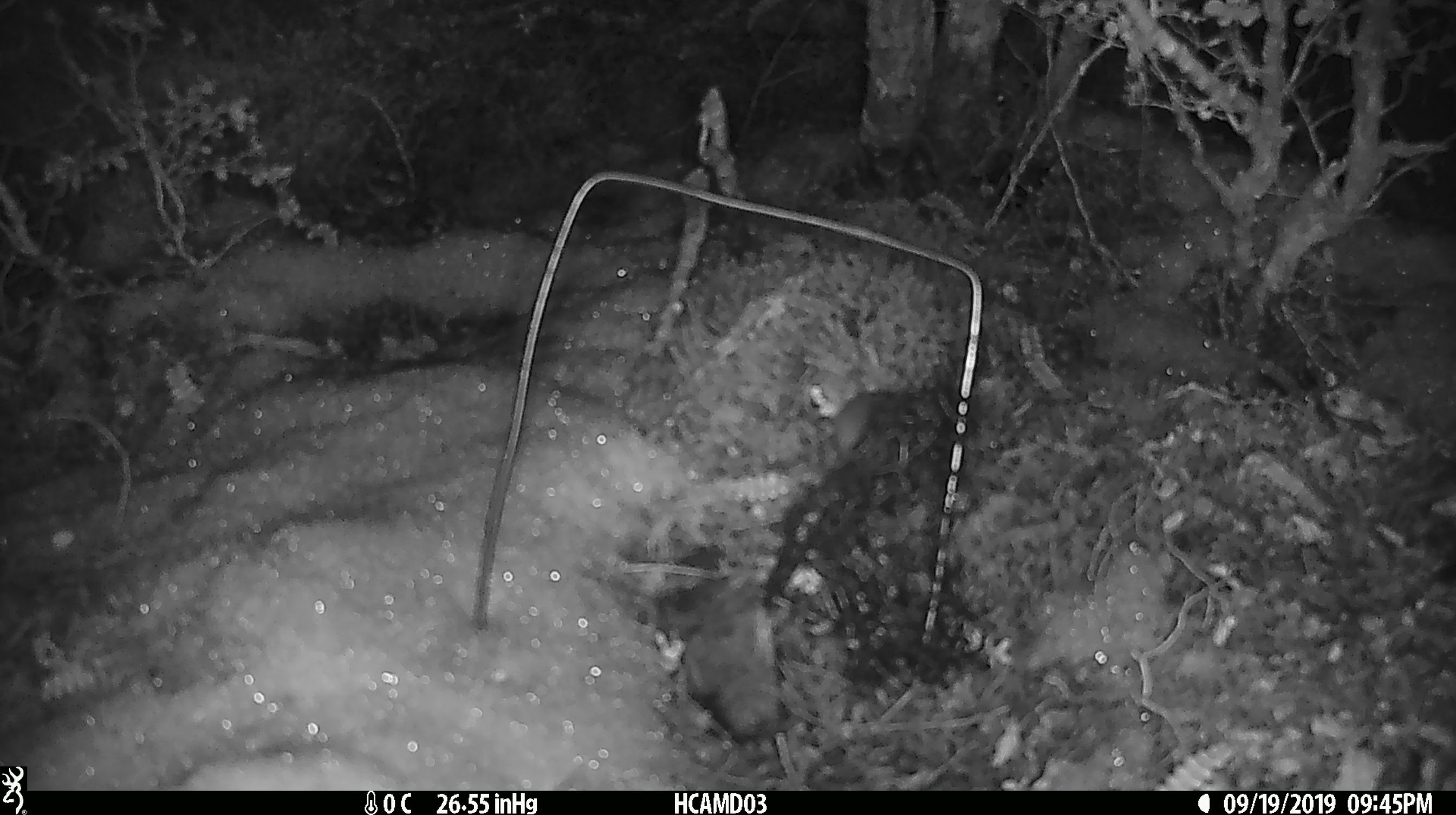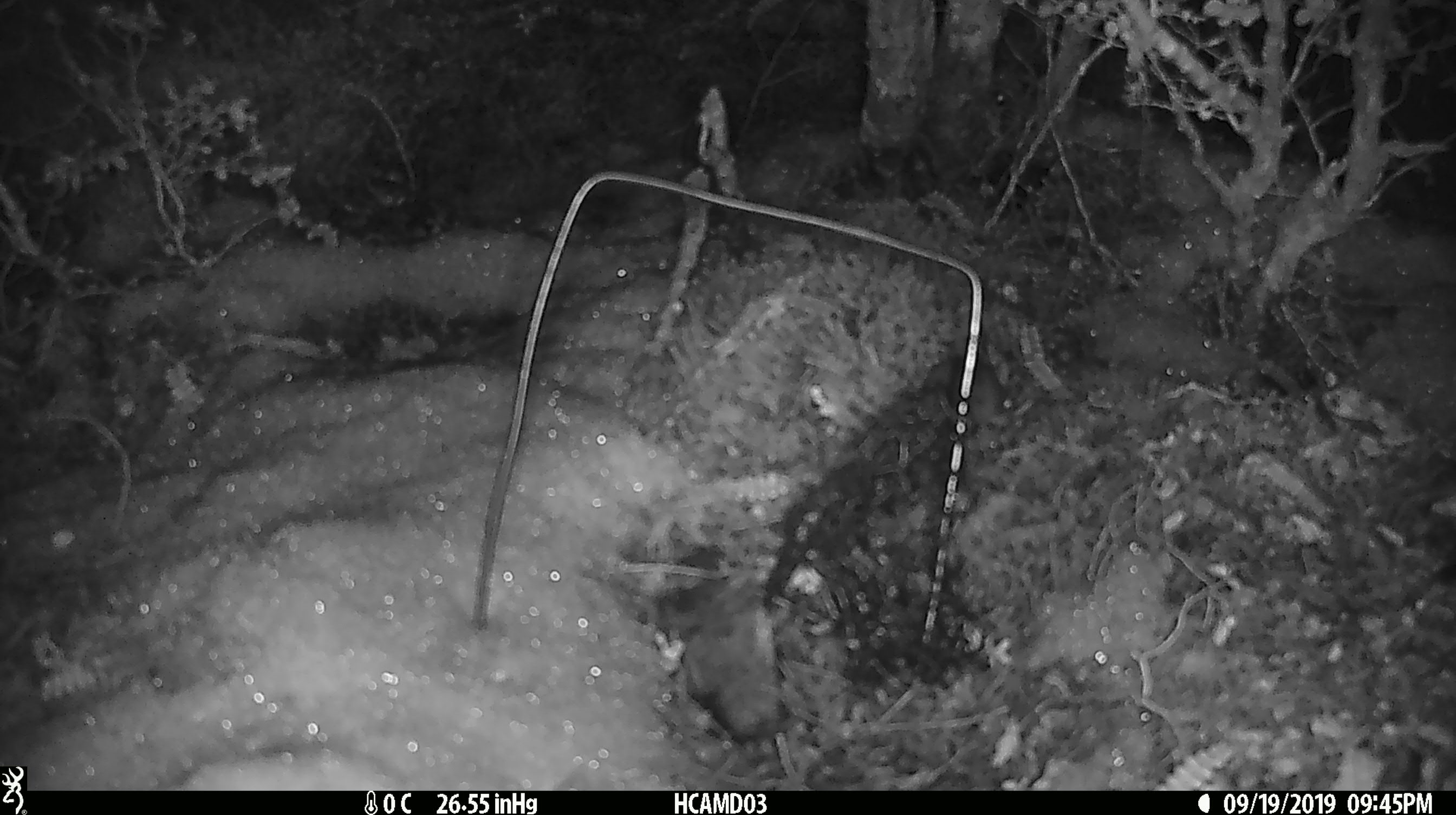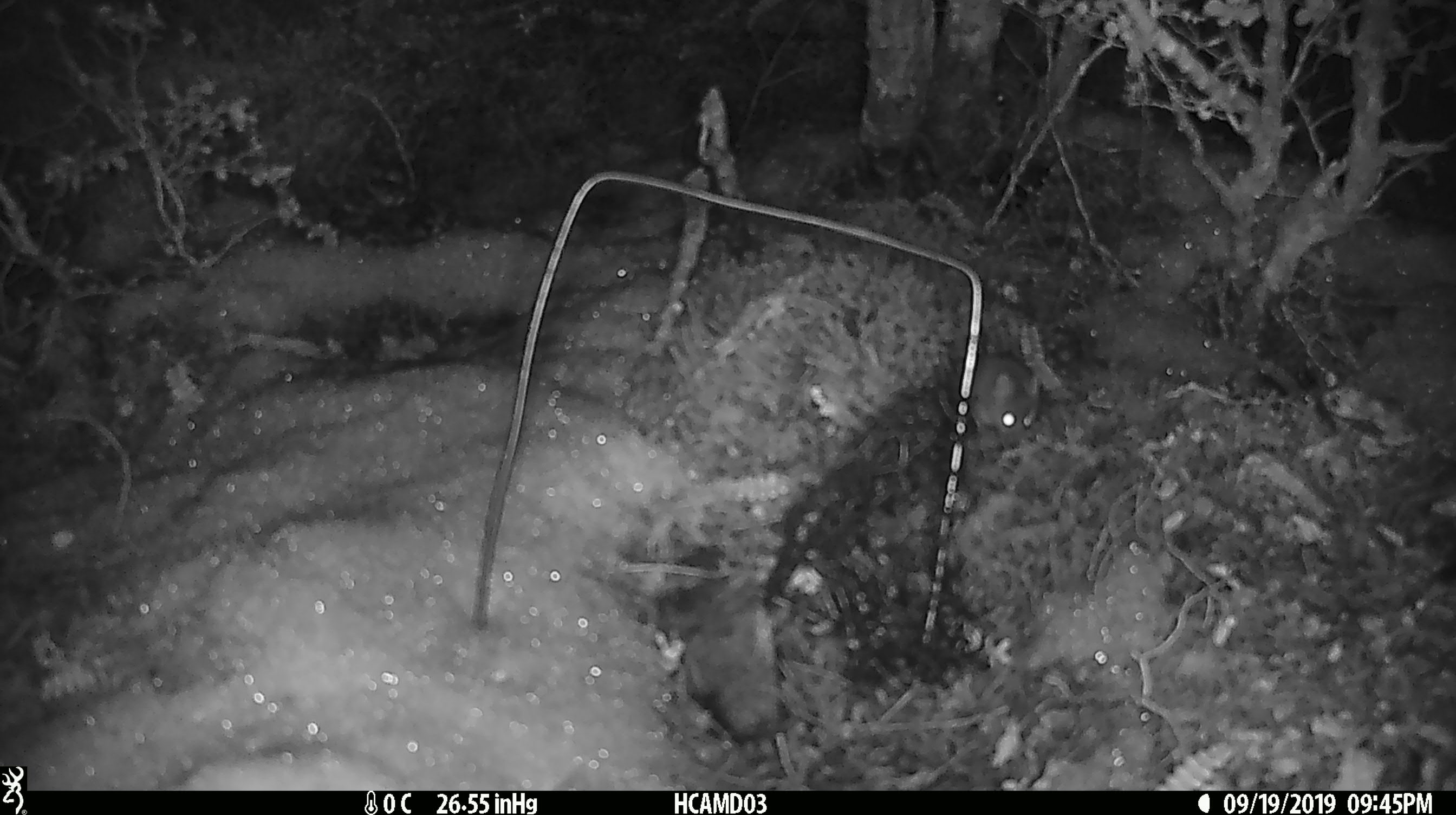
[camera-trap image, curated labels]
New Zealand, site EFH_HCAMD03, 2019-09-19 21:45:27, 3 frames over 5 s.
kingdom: Animalia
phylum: Chordata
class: Mammalia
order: Rodentia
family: Muridae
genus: Mus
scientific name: Mus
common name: mouse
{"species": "mouse (Mus)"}